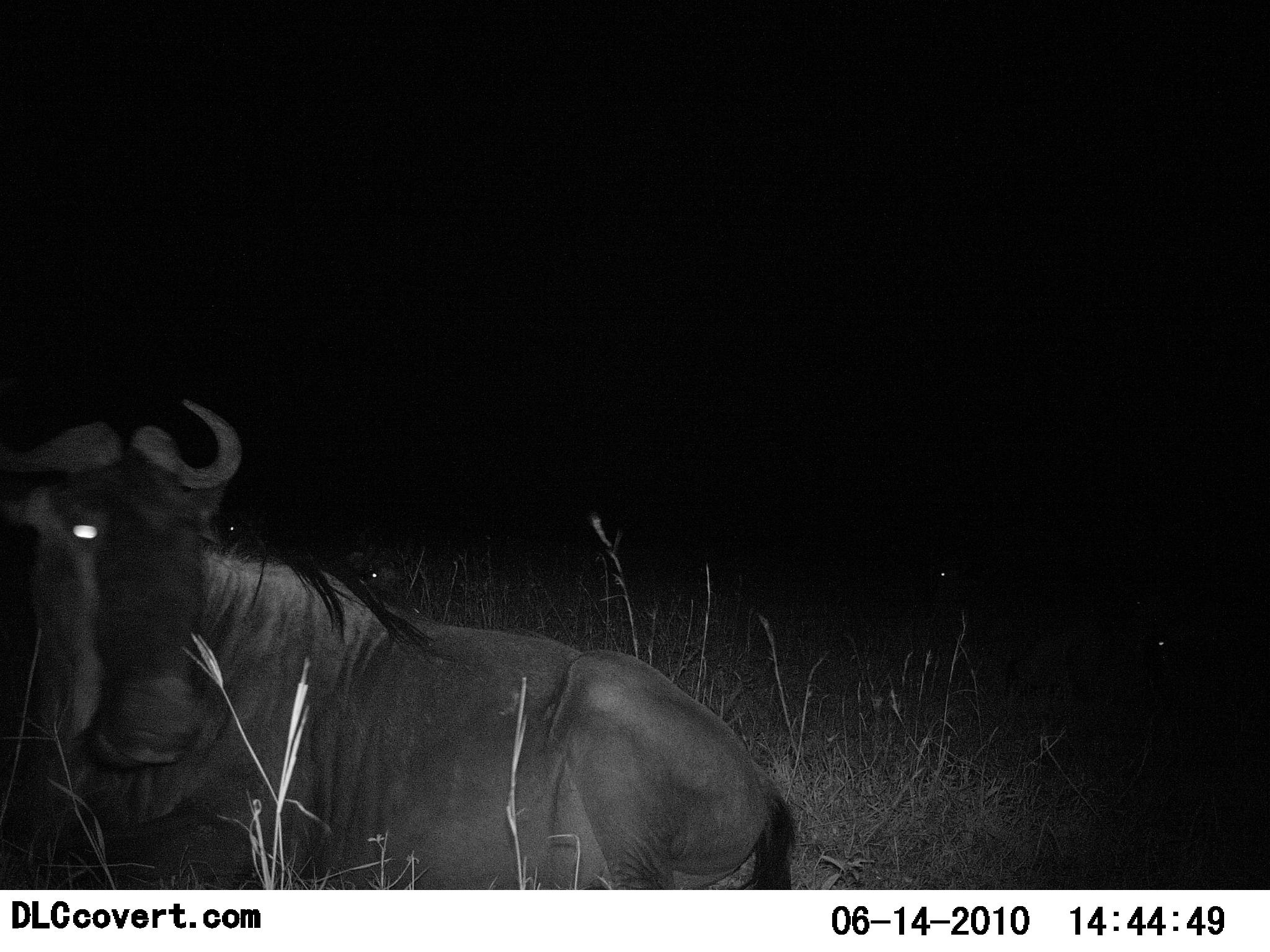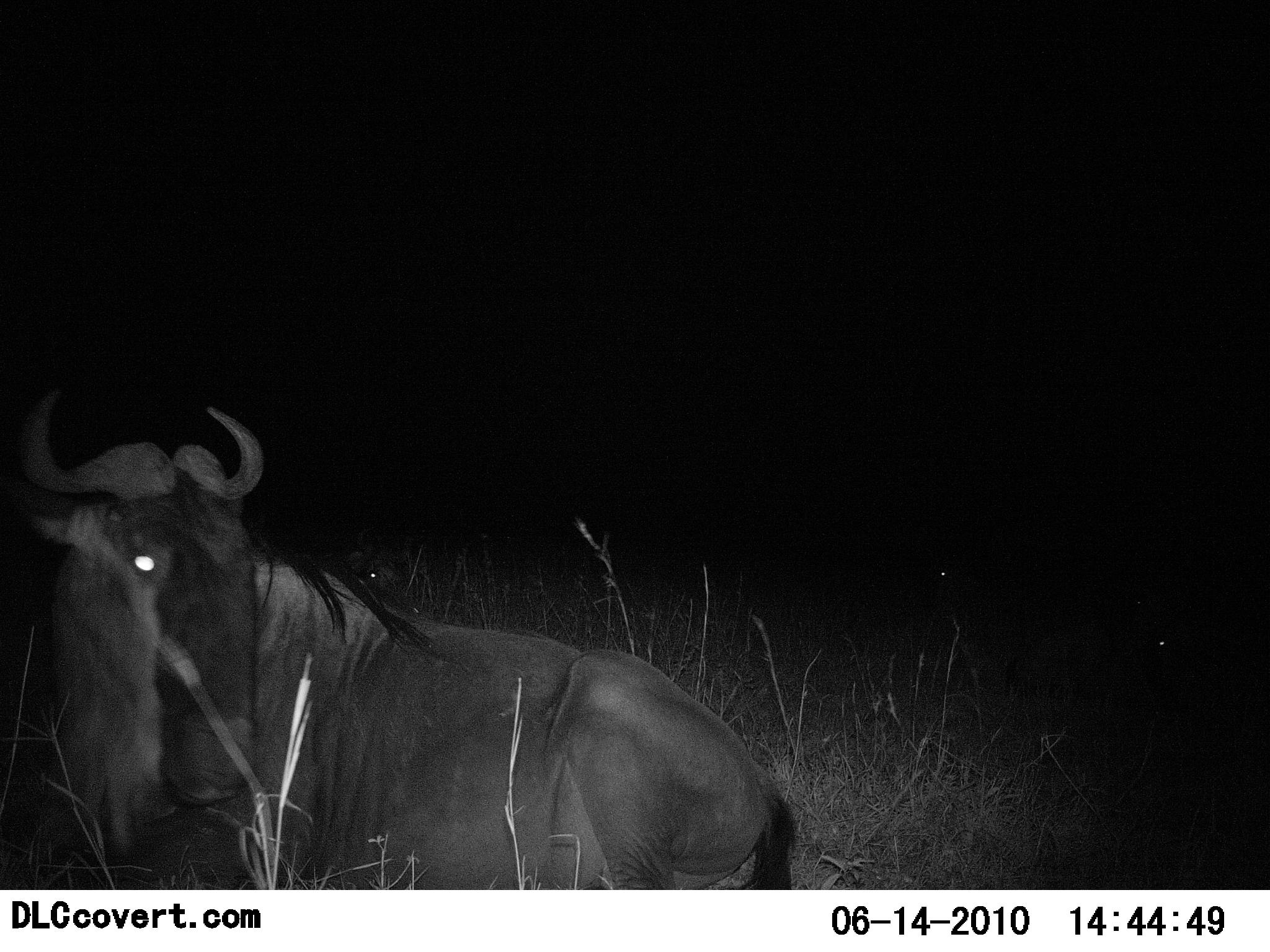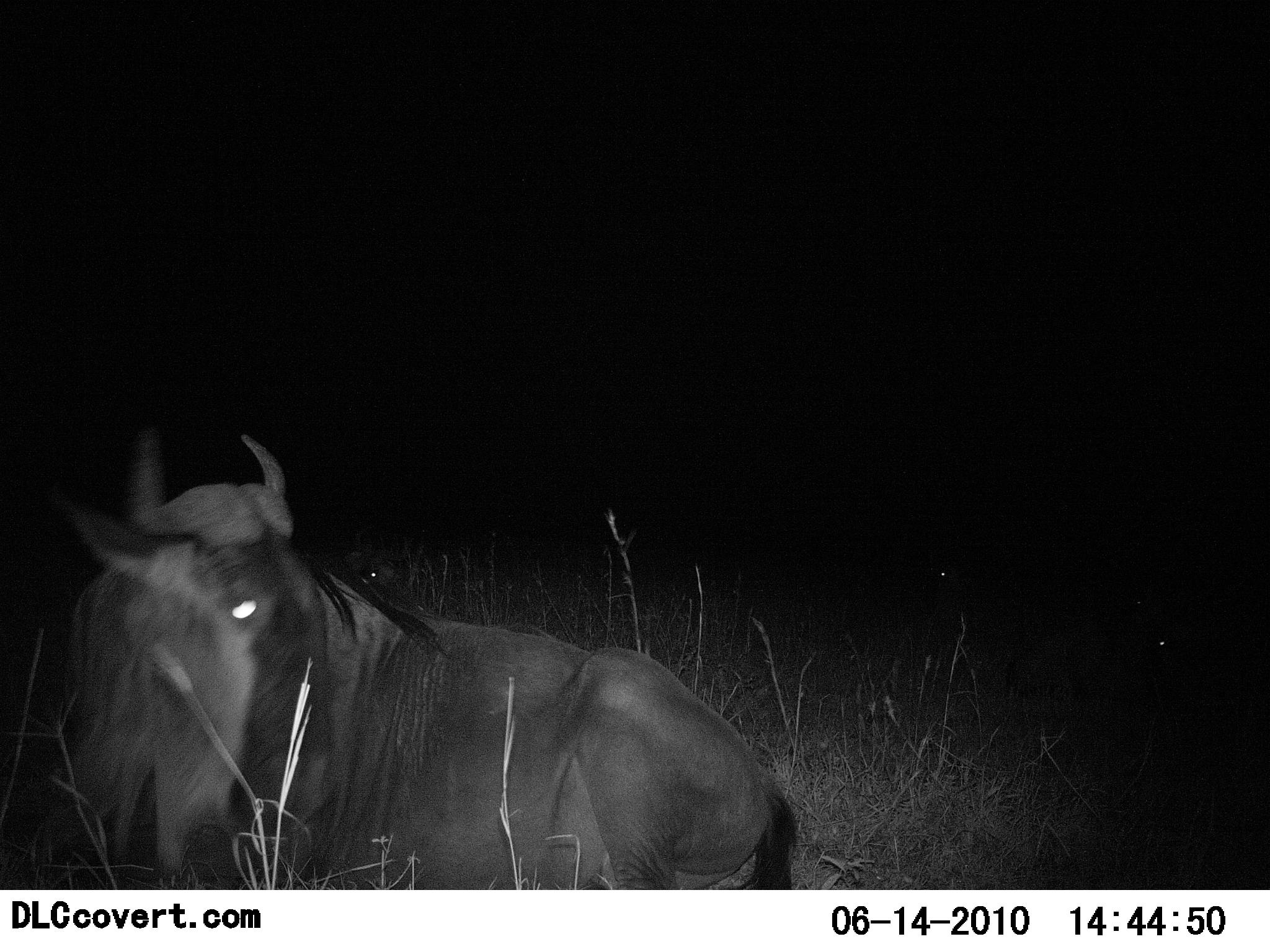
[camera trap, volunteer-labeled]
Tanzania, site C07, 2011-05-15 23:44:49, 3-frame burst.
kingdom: Animalia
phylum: Chordata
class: Mammalia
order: Artiodactyla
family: Bovidae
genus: Connochaetes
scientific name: Connochaetes taurinus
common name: blue wildebeest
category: wildebeest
Wildebeest (blue wildebeest) (Connochaetes taurinus), count 1. Behavior (volunteer vote fractions): standing 8%, resting 77%, moving 0%, interacting 8%. Young present (vote fraction): 0%. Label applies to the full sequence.